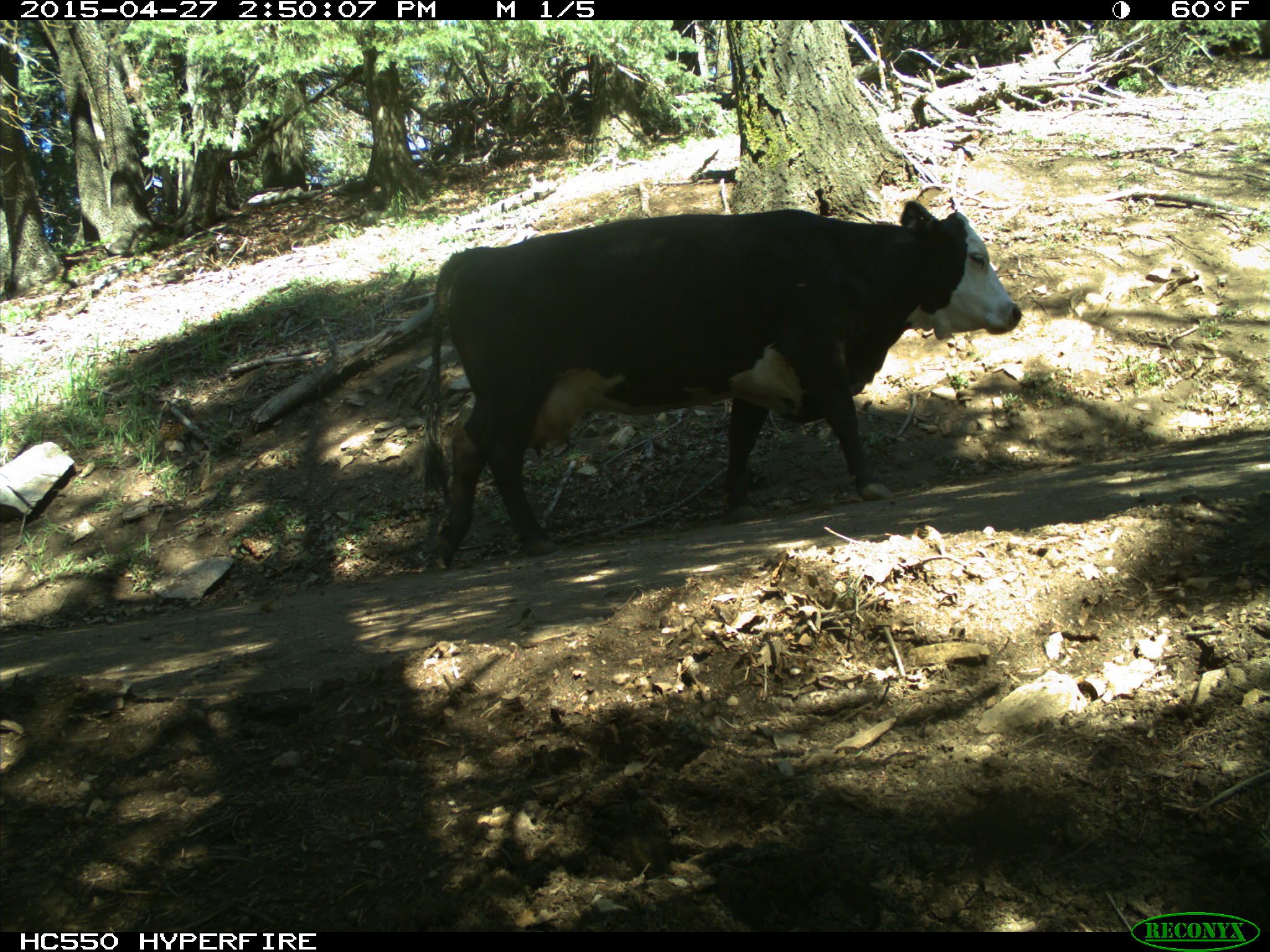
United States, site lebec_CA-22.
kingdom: Animalia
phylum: Chordata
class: Mammalia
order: Artiodactyla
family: Bovidae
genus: Bos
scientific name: Bos taurus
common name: domestic cow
Bos taurus (domestic cow).